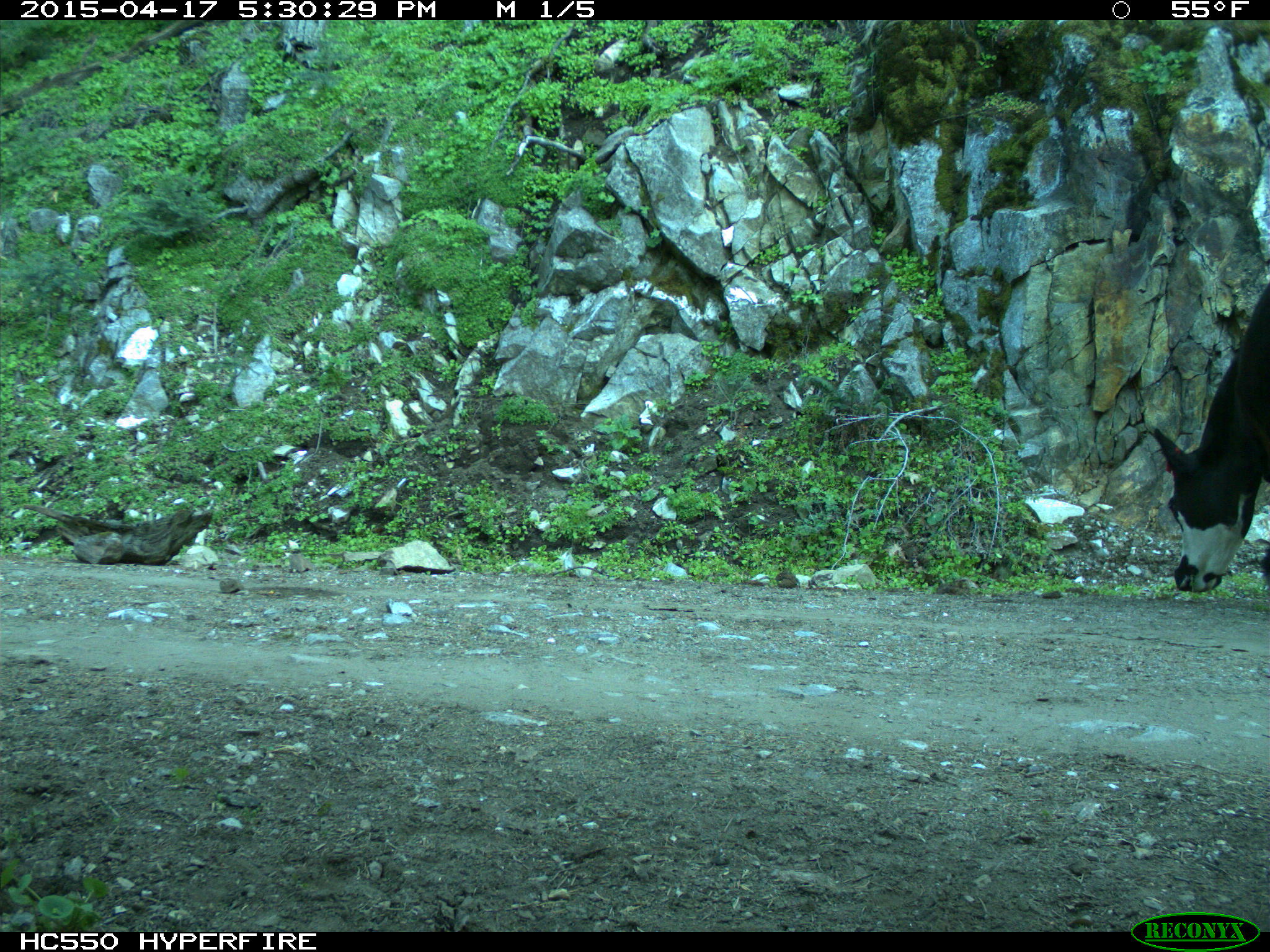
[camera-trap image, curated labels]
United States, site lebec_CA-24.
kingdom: Animalia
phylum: Chordata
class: Mammalia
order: Artiodactyla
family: Bovidae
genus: Bos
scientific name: Bos taurus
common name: domestic cow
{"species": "Bos taurus (domestic cow)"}